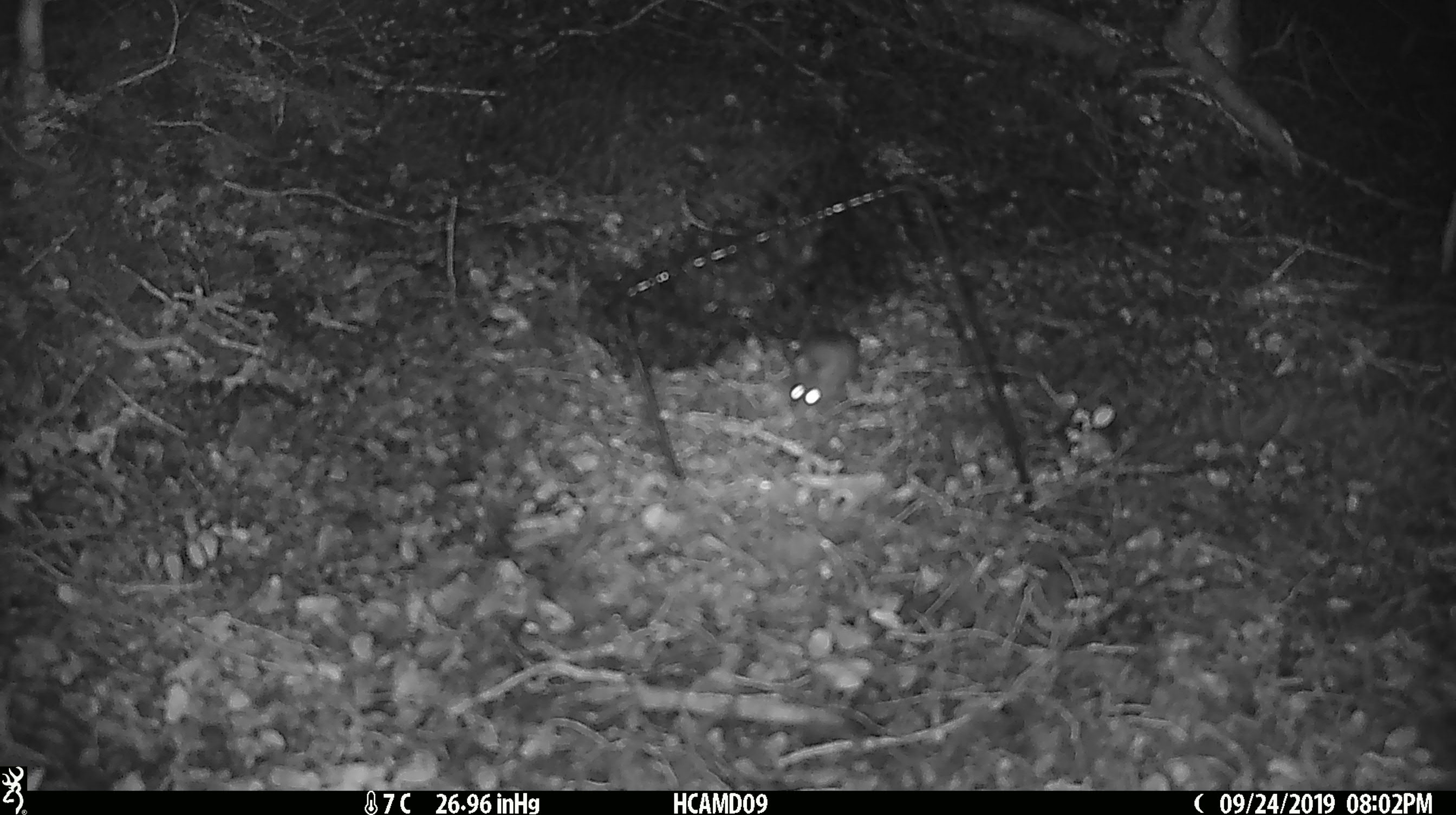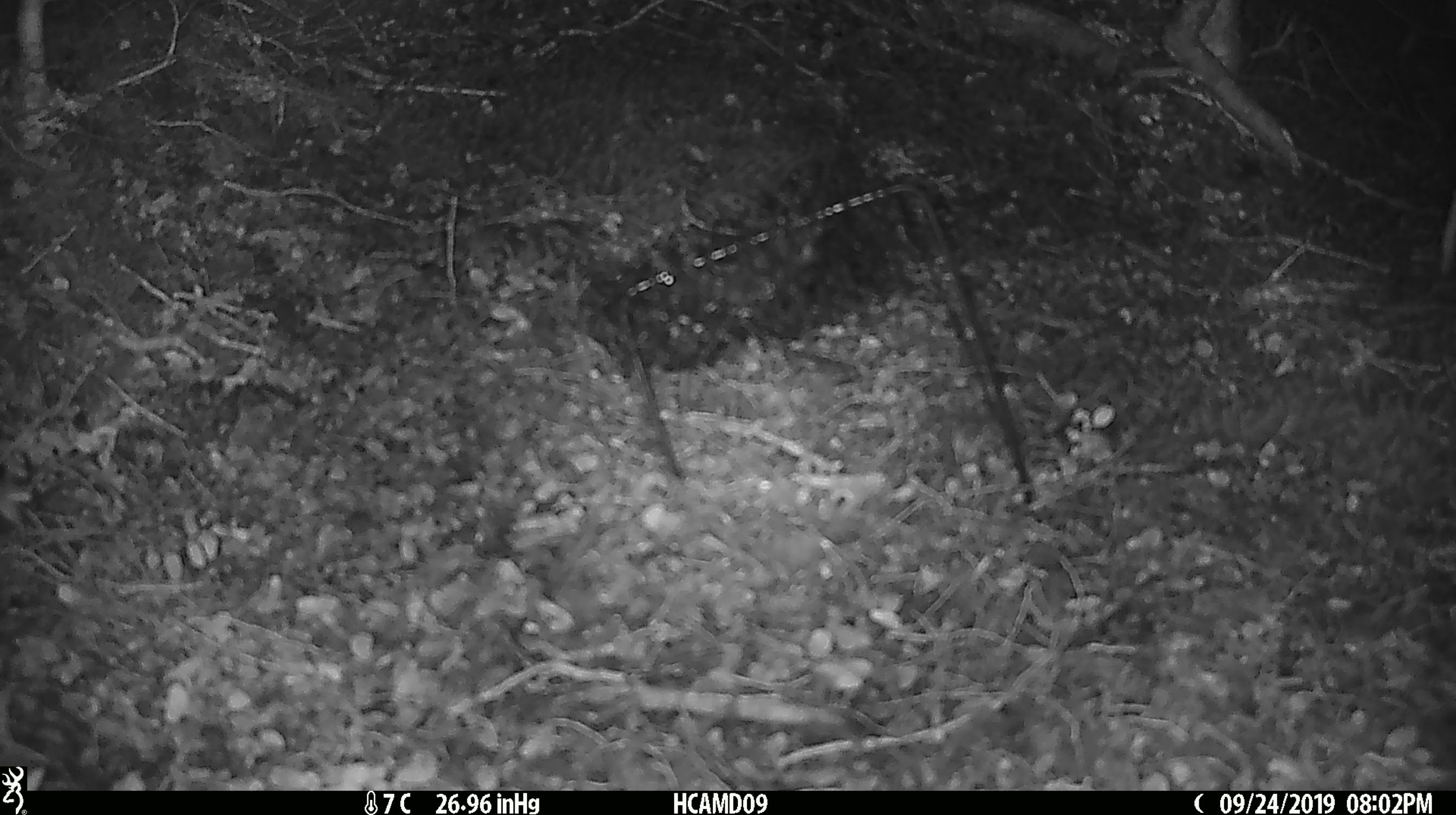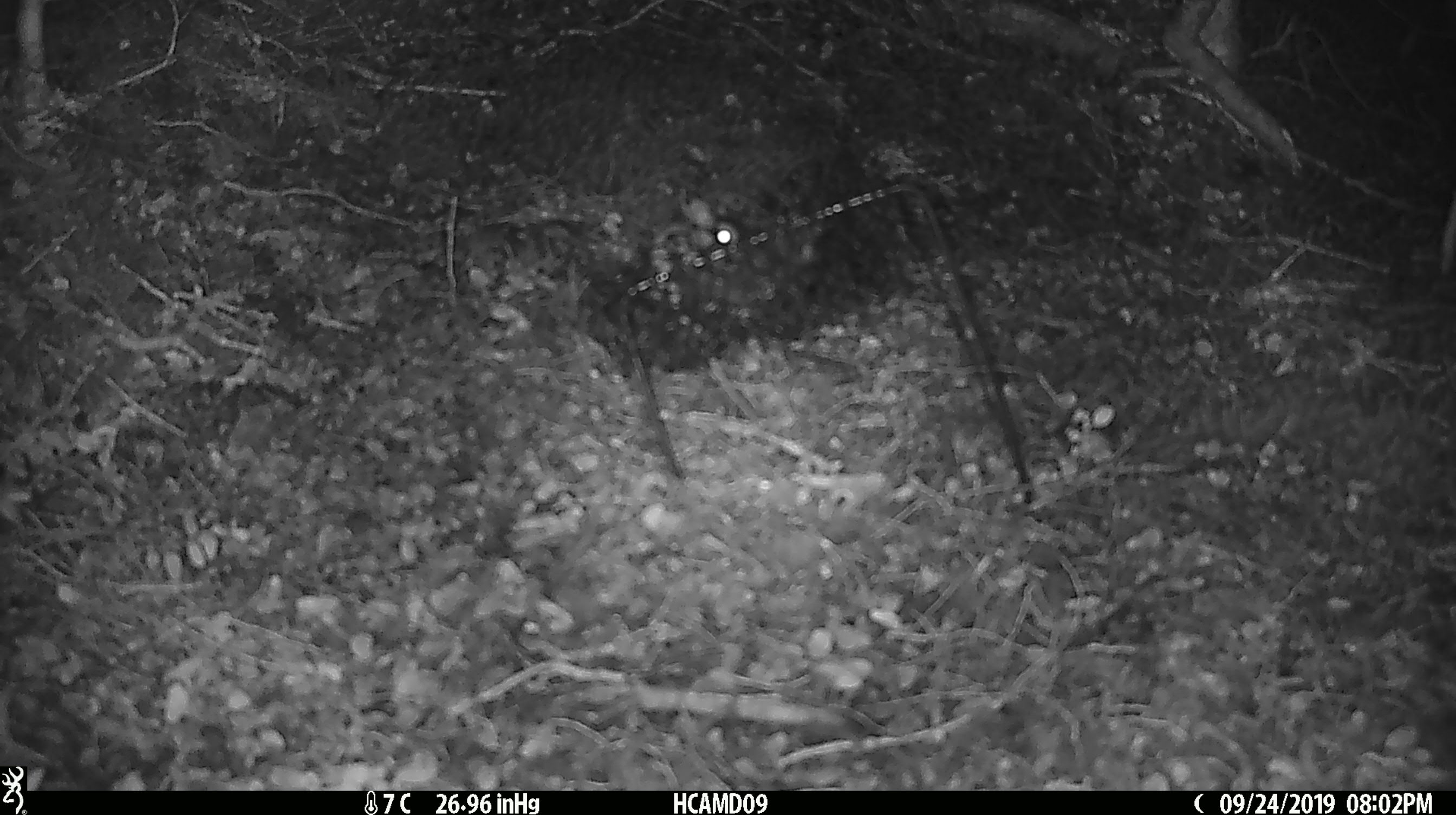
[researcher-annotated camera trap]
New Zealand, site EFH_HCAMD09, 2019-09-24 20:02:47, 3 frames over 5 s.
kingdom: Animalia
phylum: Chordata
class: Mammalia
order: Rodentia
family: Muridae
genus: Mus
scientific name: Mus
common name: mouse